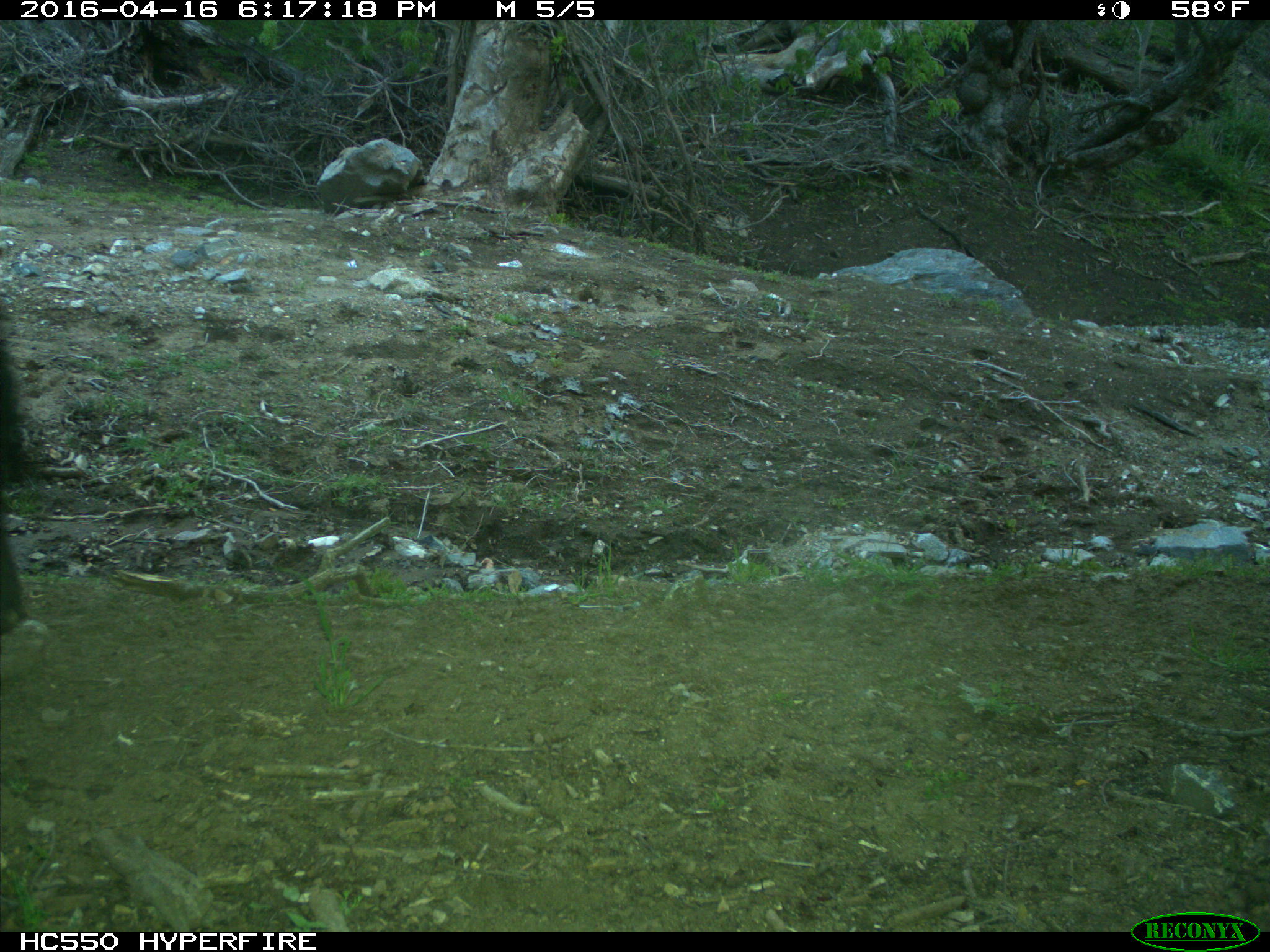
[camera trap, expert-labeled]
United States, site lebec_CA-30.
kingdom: Animalia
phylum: Chordata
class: Mammalia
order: Artiodactyla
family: Bovidae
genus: Bos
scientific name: Bos taurus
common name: domestic cow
Bos taurus (domestic cow).